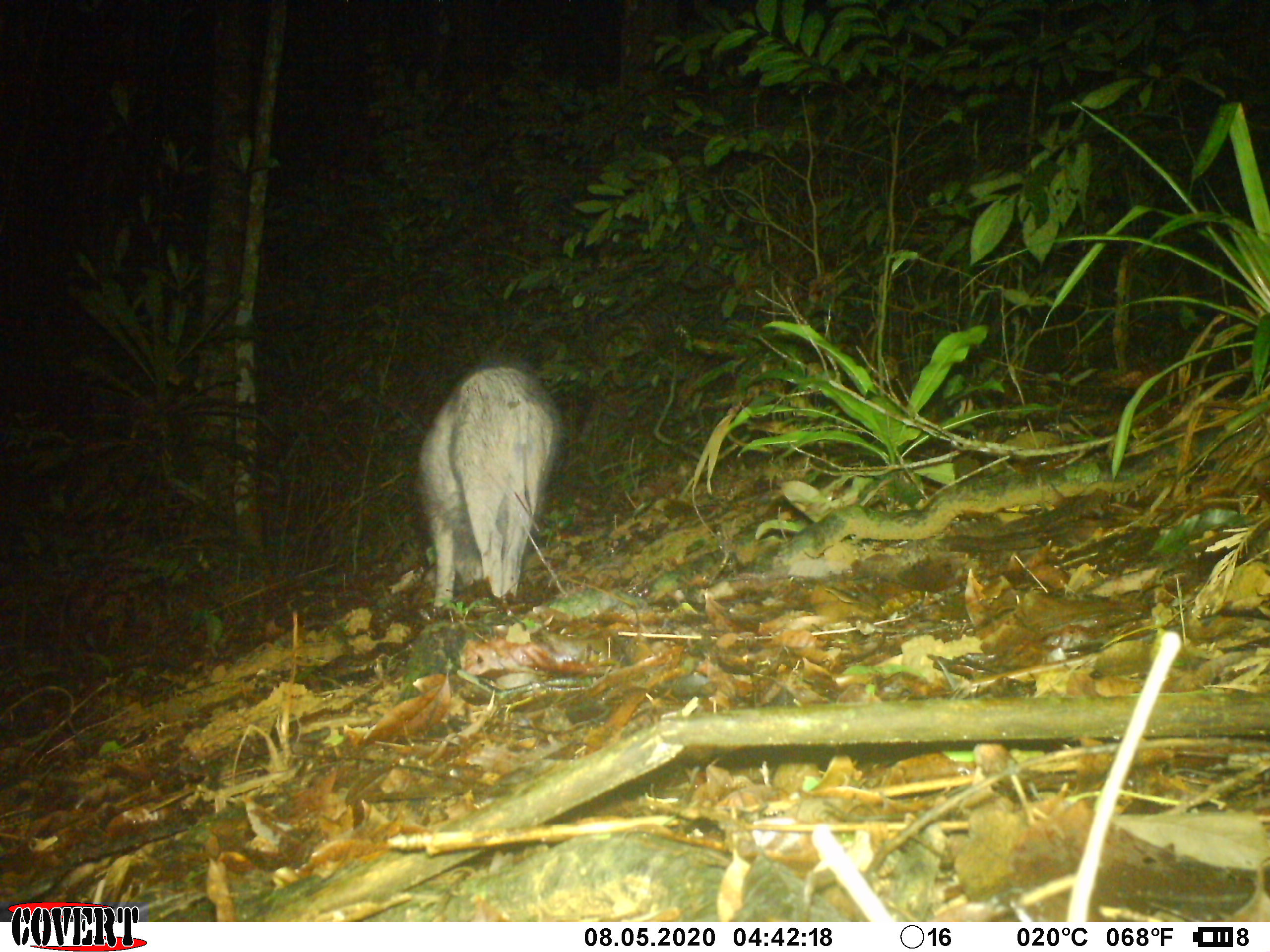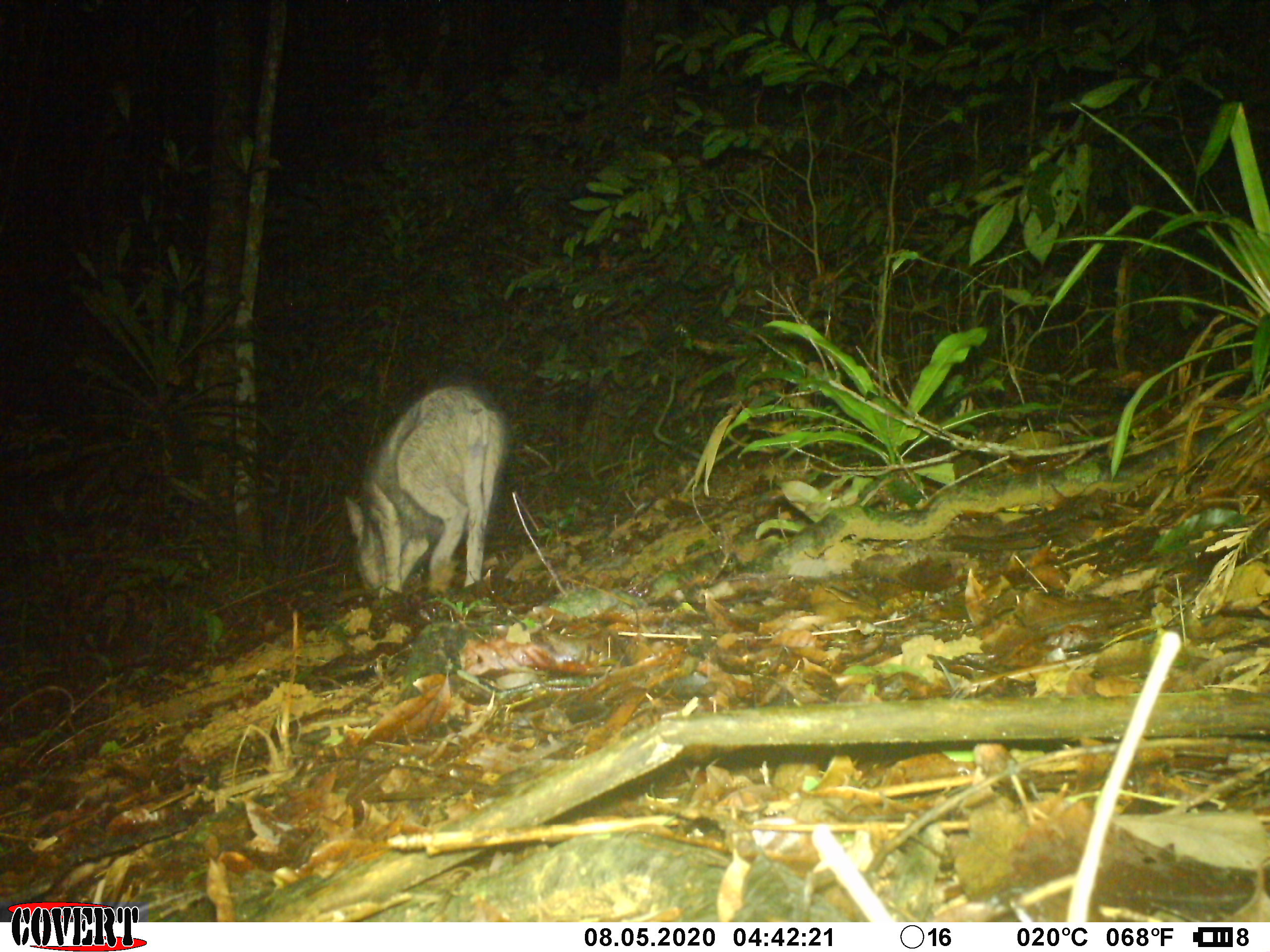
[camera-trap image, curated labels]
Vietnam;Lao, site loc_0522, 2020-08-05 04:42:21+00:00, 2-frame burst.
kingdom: Animalia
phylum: Chordata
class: Mammalia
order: Artiodactyla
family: Suidae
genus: Sus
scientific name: Sus scrofa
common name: eurasian wild pig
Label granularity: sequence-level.